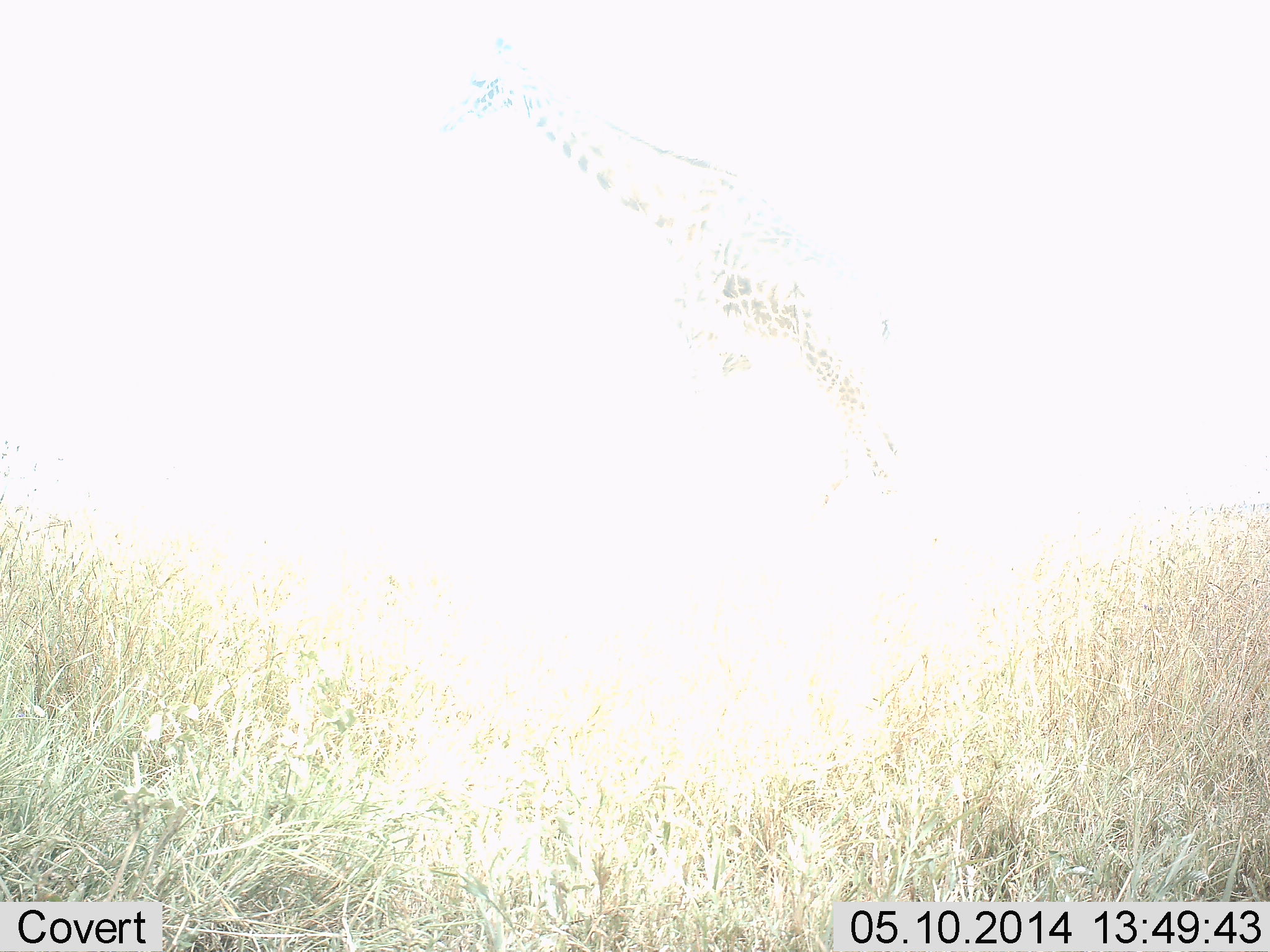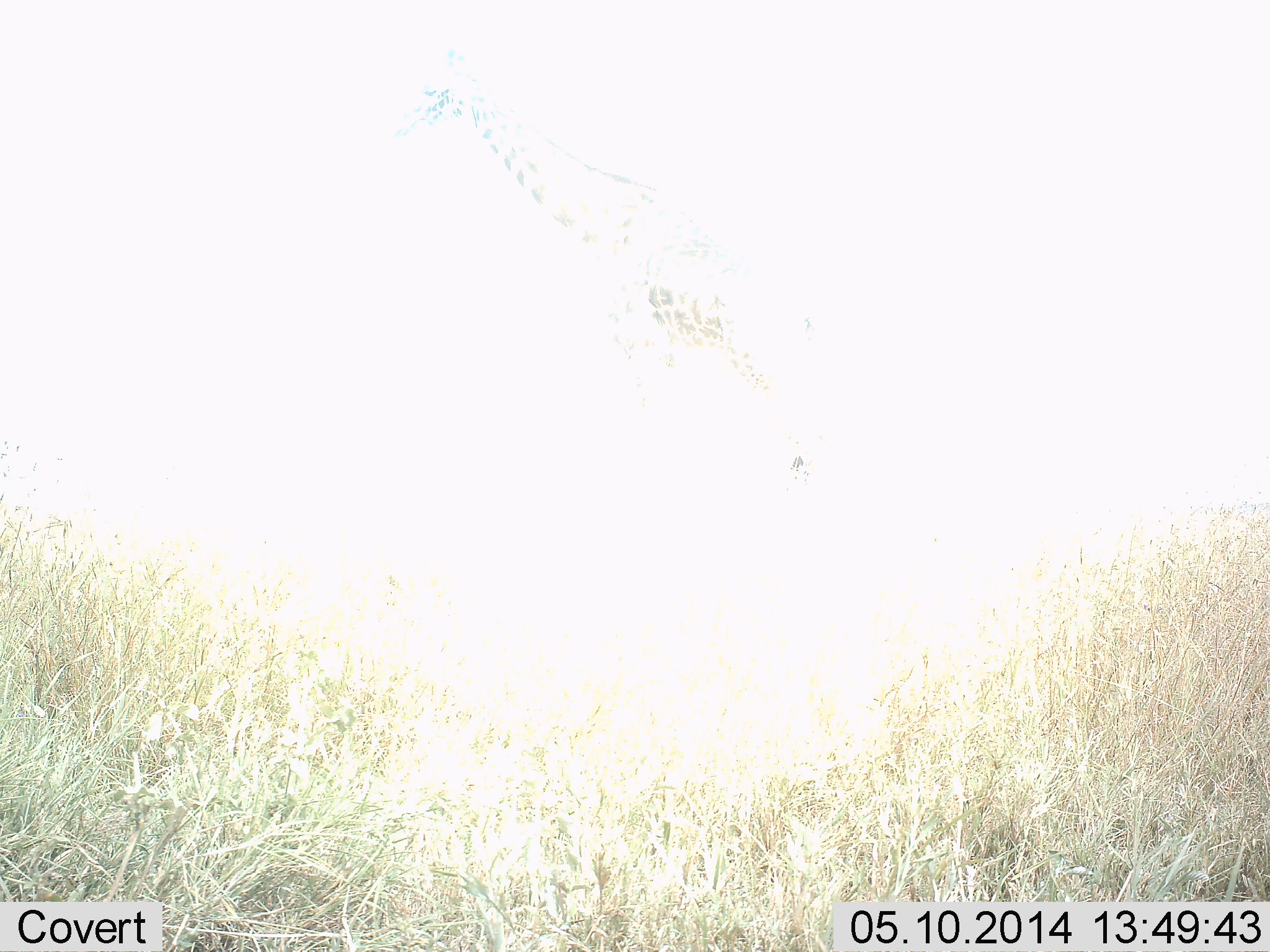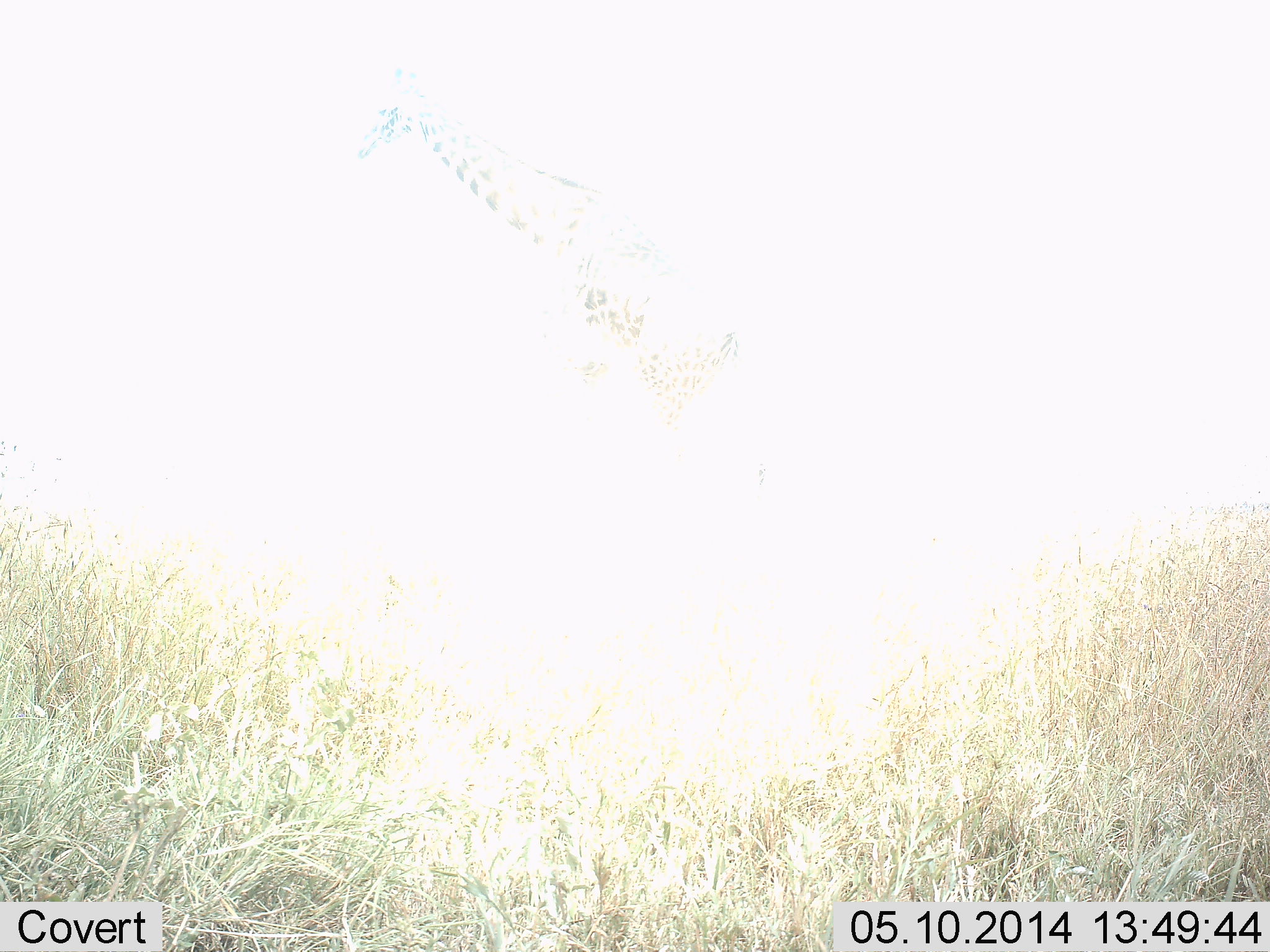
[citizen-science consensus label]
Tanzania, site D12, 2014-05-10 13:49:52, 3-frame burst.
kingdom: Animalia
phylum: Chordata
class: Mammalia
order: Artiodactyla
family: Giraffidae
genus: Giraffa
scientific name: Giraffa camelopardalis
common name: giraffe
Giraffe (Giraffa camelopardalis), count 1. Behavior (volunteer vote fractions): standing 30%, resting 0%, moving 70%, interacting 0%. Young present (vote fraction): 0%. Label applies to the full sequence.